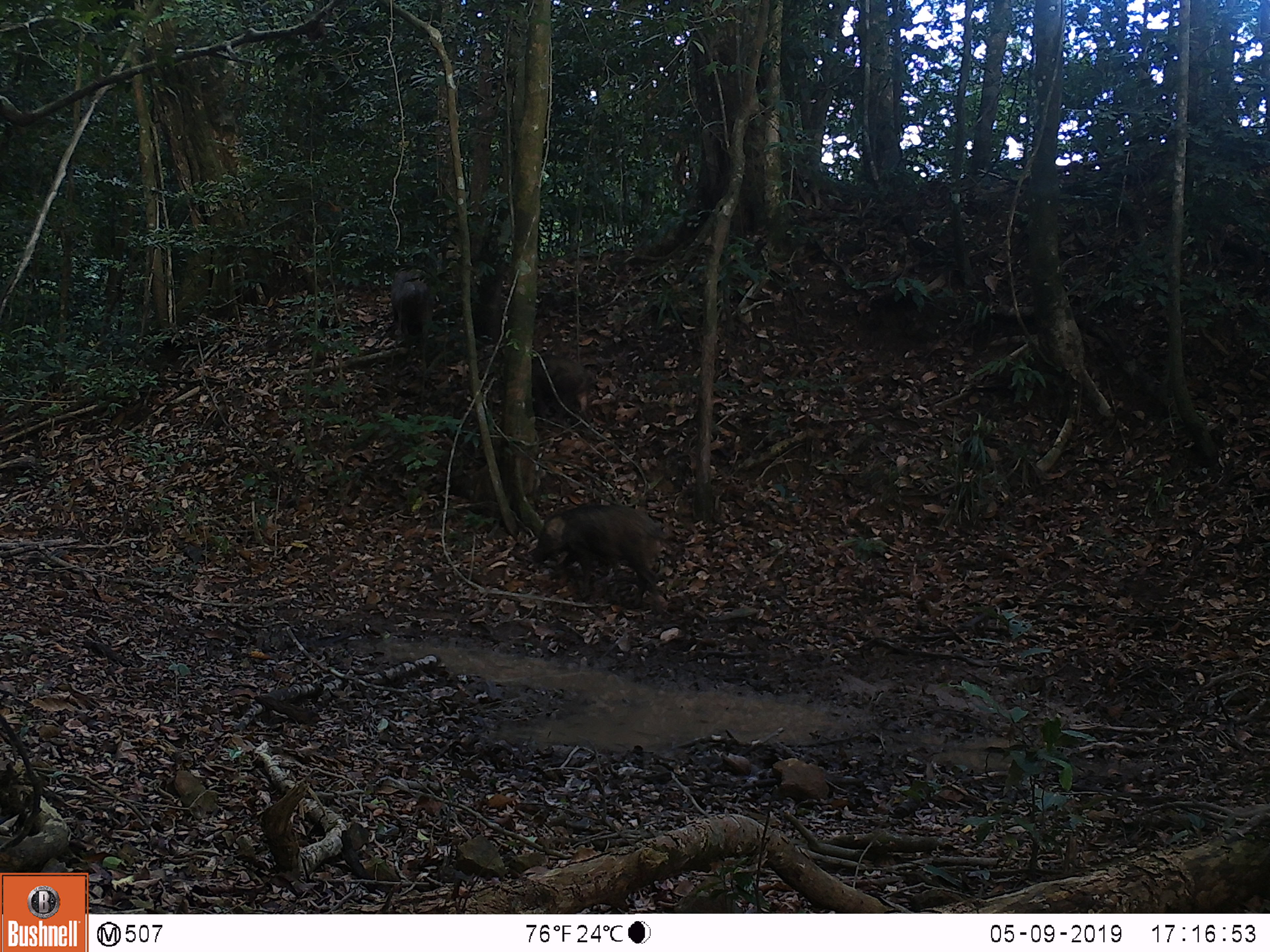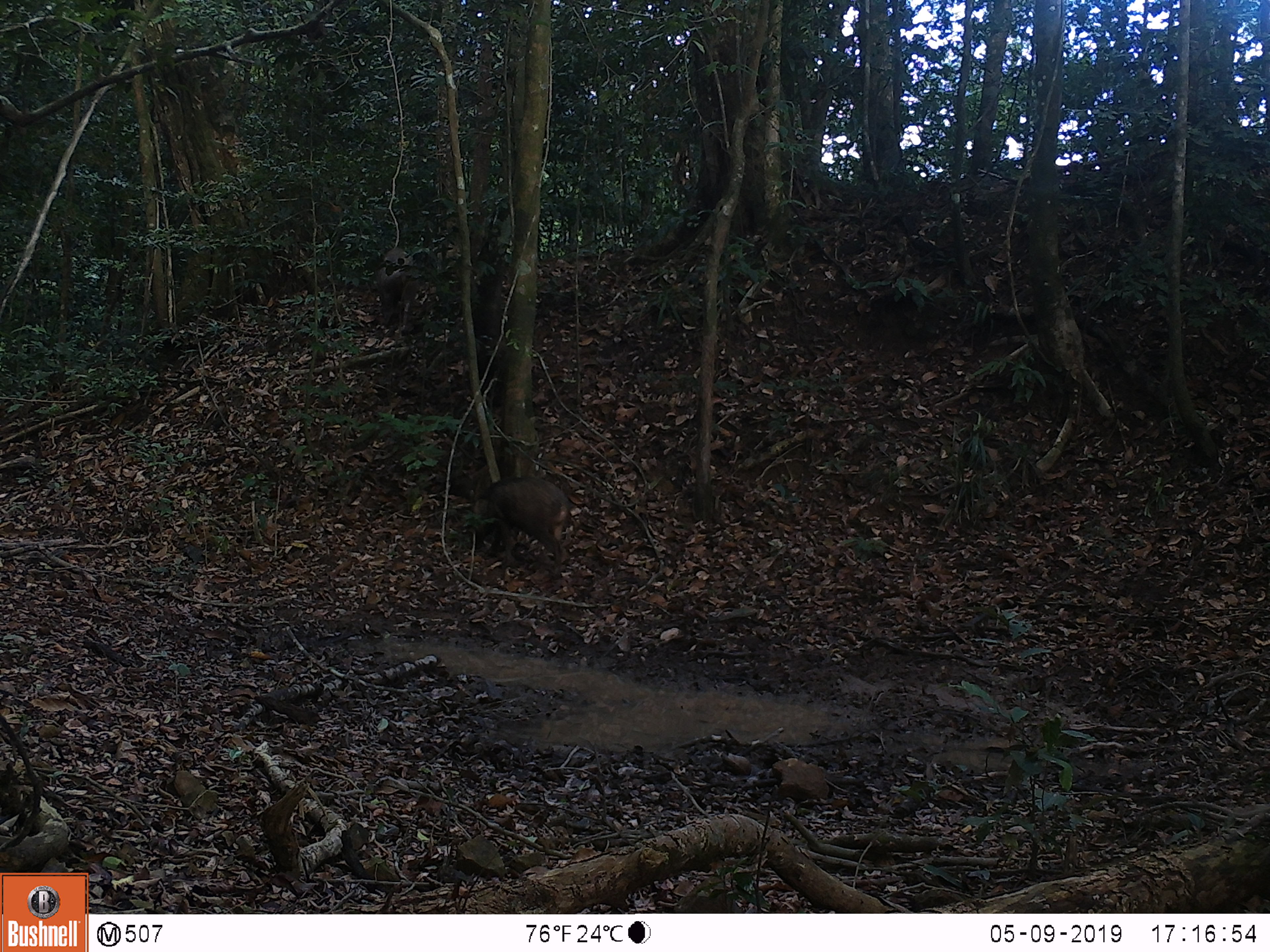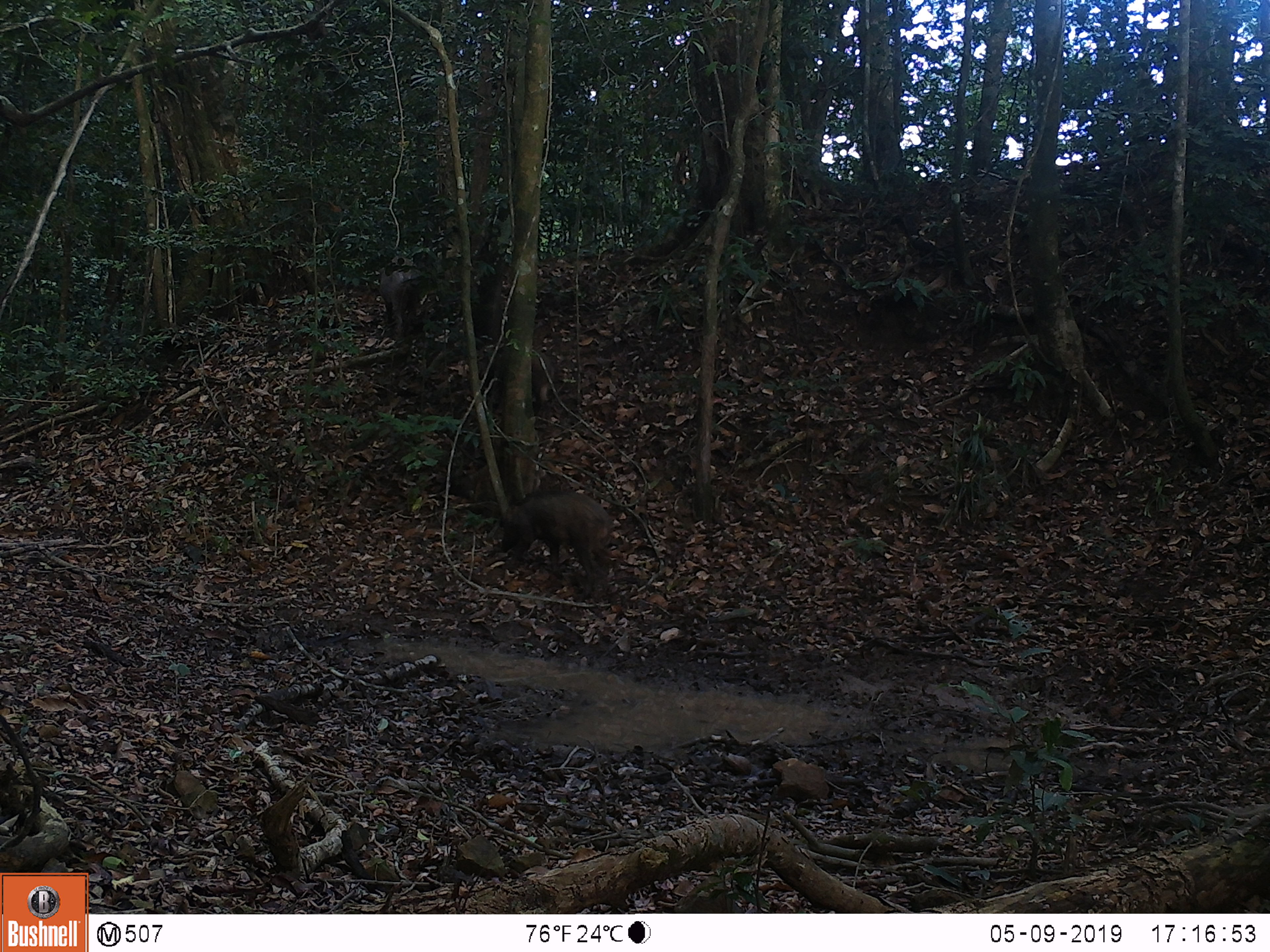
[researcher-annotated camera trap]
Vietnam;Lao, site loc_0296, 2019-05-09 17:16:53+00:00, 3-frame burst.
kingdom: Animalia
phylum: Chordata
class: Mammalia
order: Artiodactyla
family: Suidae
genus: Sus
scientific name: Sus scrofa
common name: eurasian wild pig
Eurasian wild pig (Sus scrofa). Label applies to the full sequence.